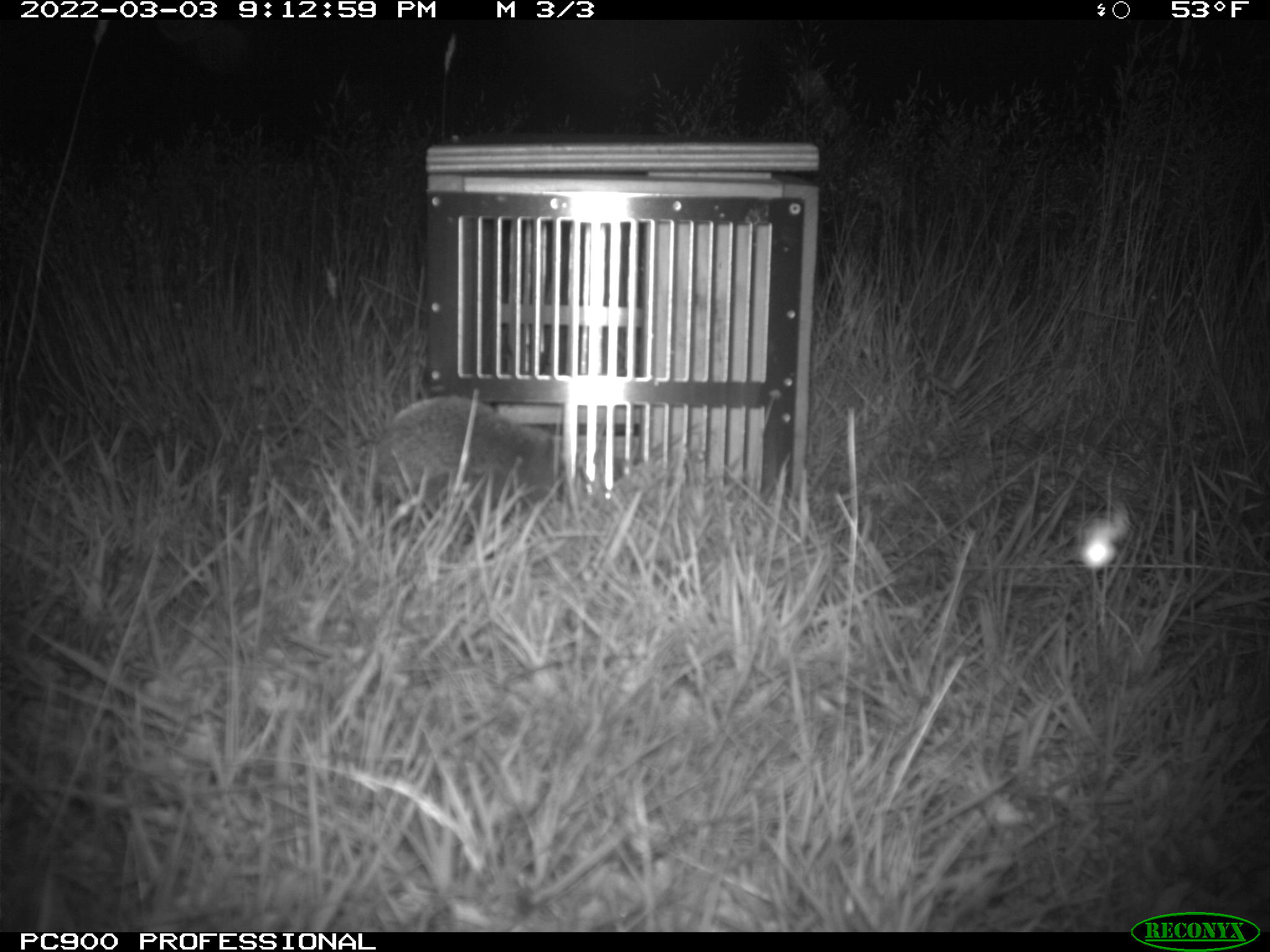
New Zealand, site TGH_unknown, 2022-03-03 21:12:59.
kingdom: Animalia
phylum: Chordata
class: Mammalia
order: Eulipotyphla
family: Erinaceidae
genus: Erinaceus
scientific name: Erinaceus europaeus europaeus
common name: european hedgehog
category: hedgehog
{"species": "hedgehog (european hedgehog) (Erinaceus europaeus europaeus)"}